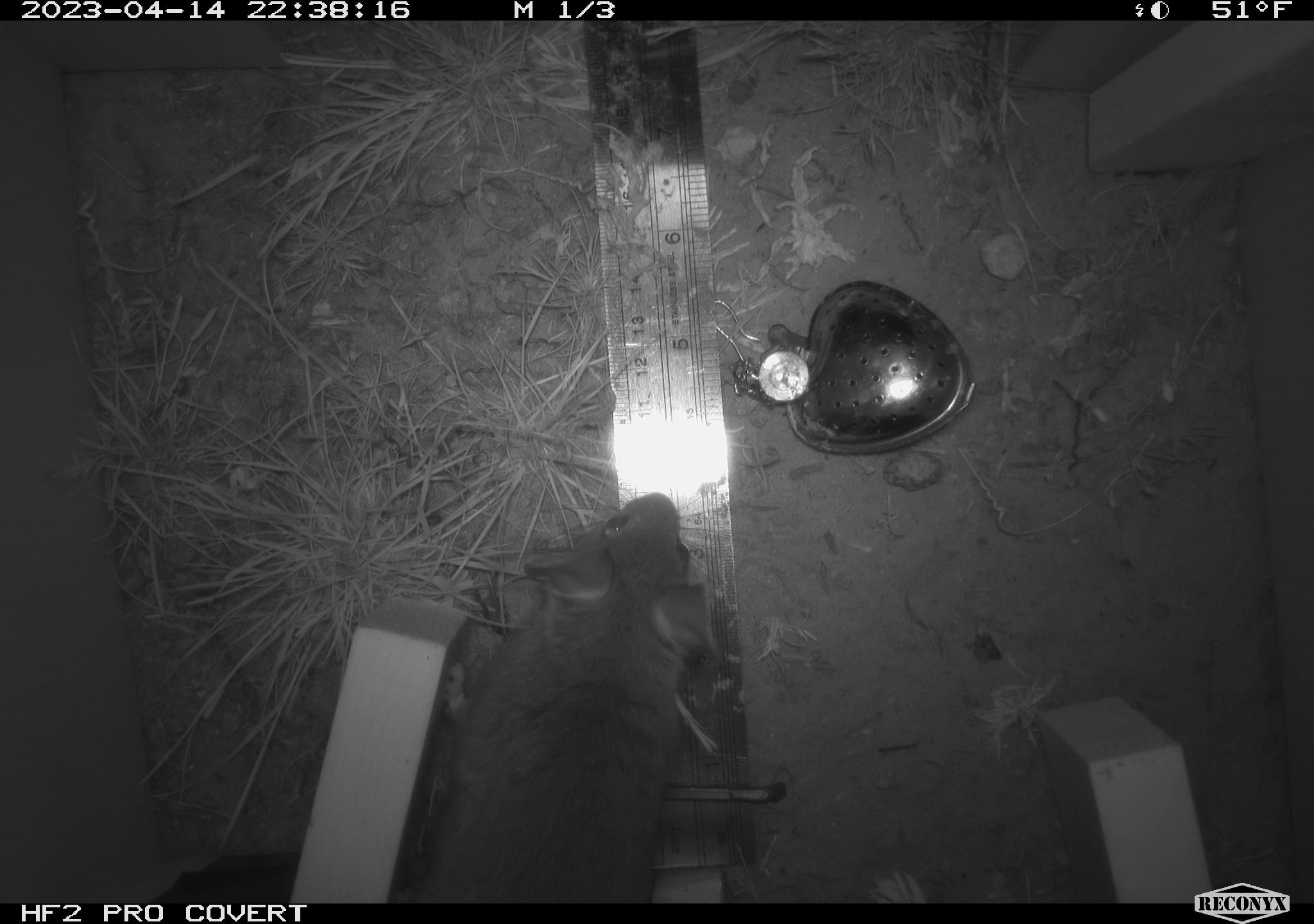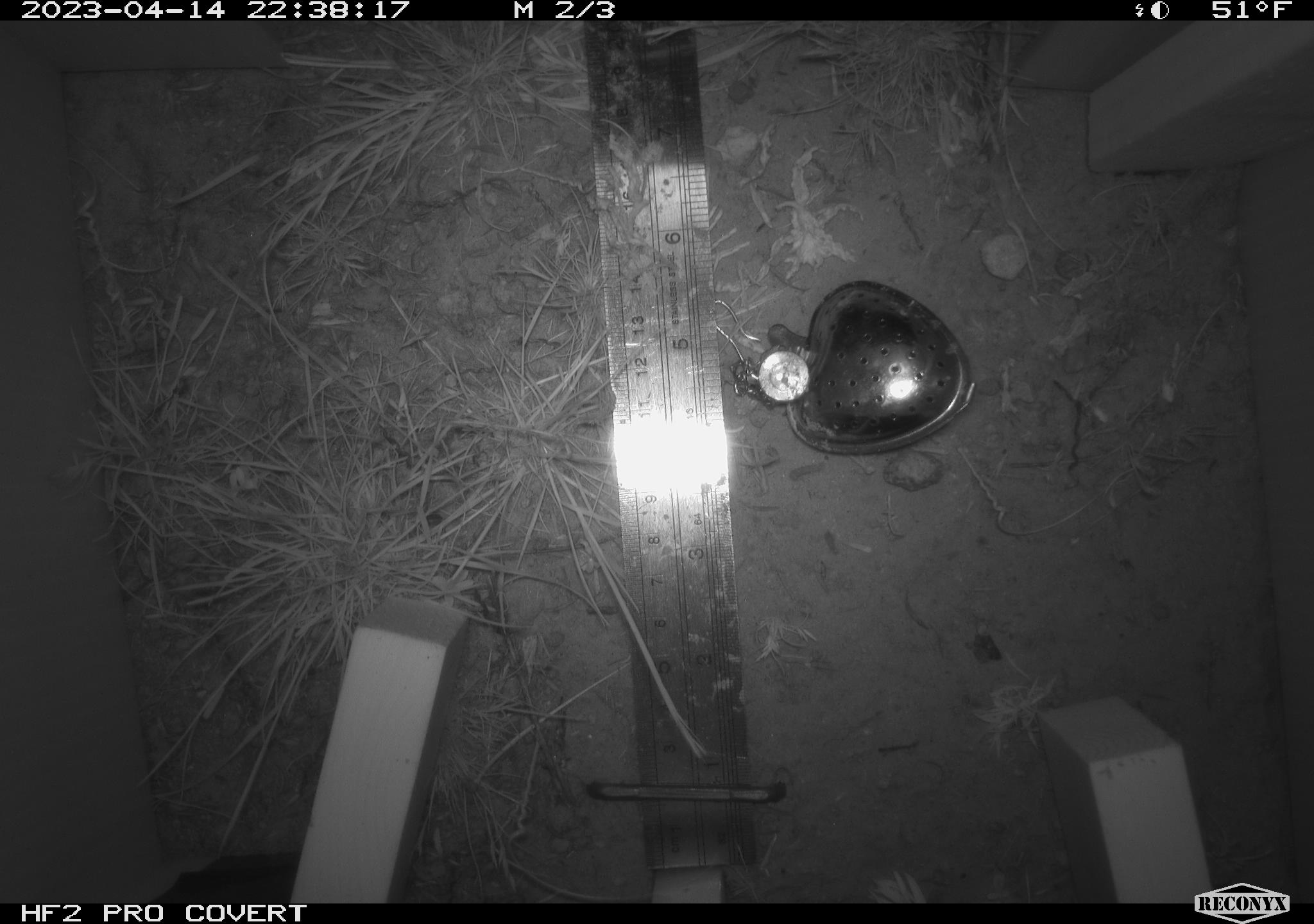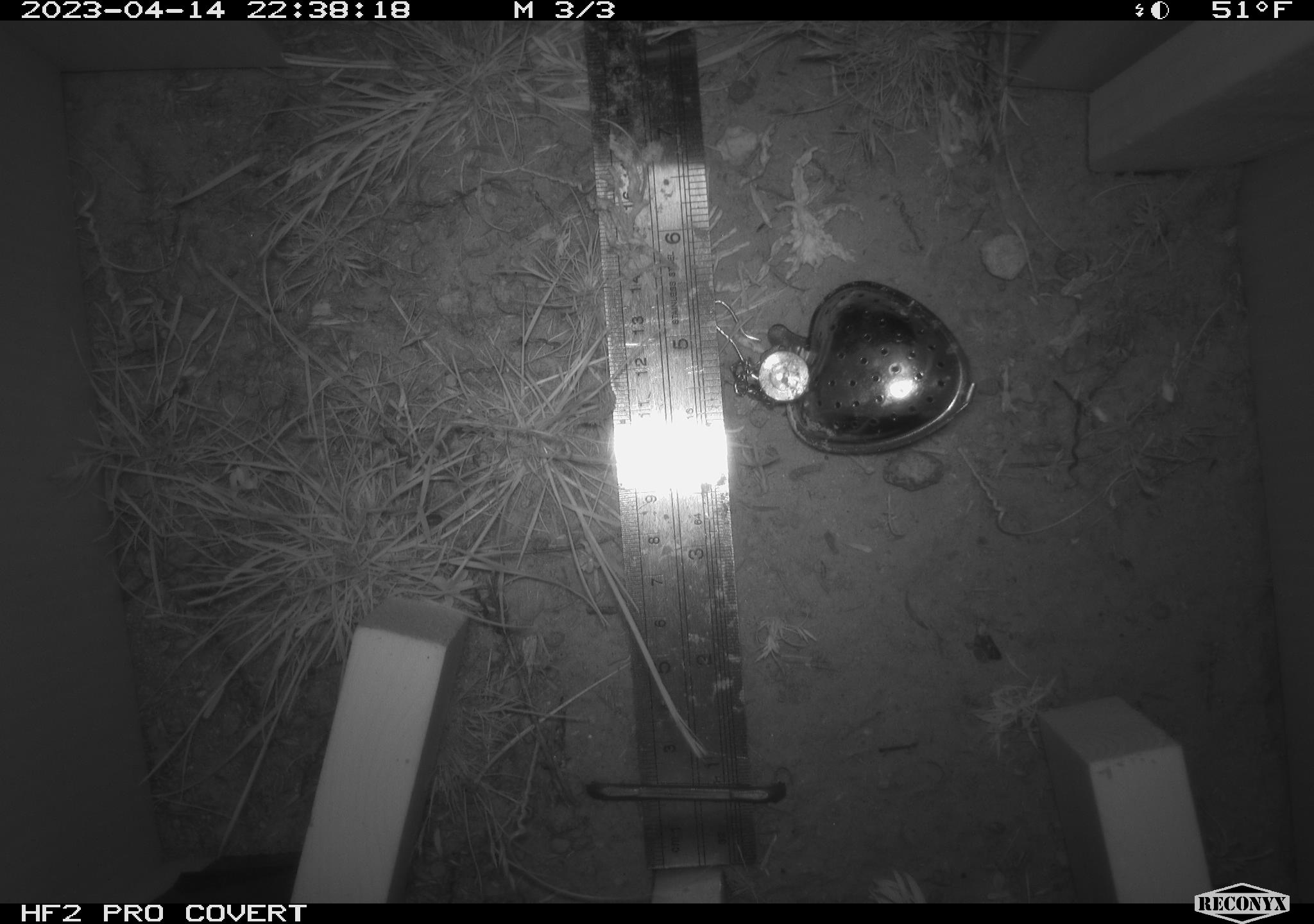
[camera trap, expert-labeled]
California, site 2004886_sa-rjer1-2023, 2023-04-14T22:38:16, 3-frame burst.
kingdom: Animalia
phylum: Chordata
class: Mammalia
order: Rodentia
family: Cricetidae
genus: Neotoma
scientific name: Neotoma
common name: pack rat or woodrat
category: neotoma species